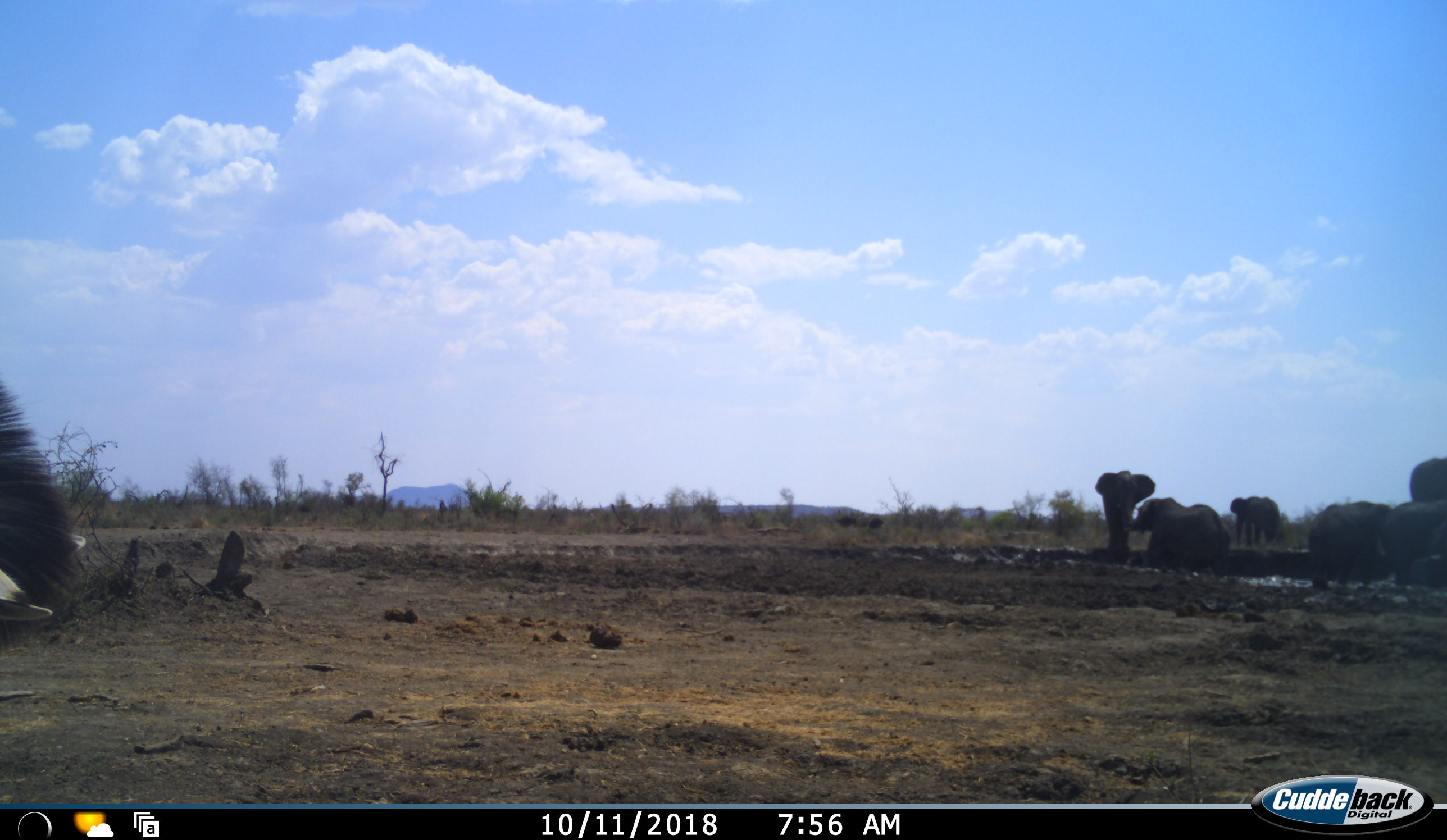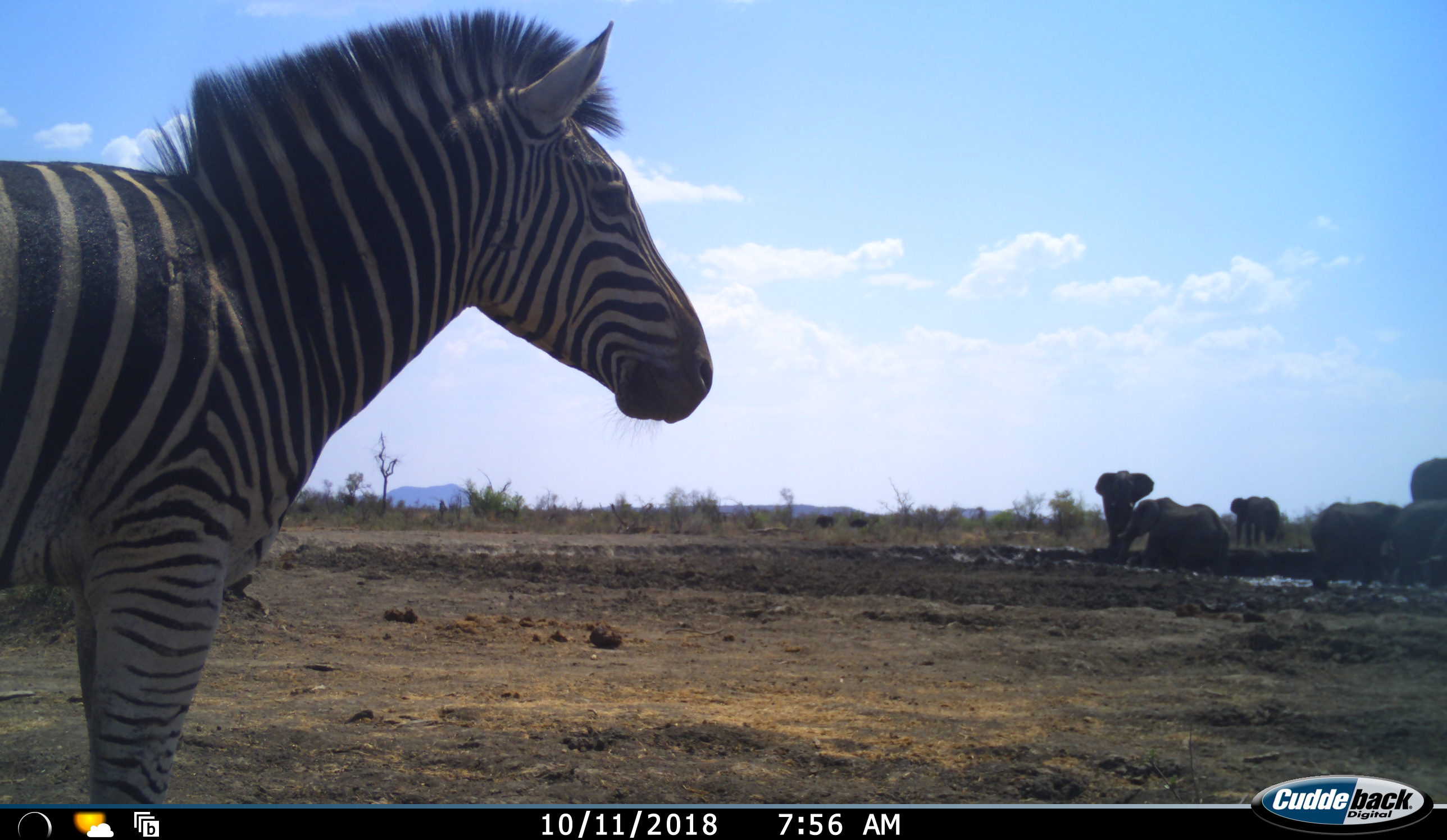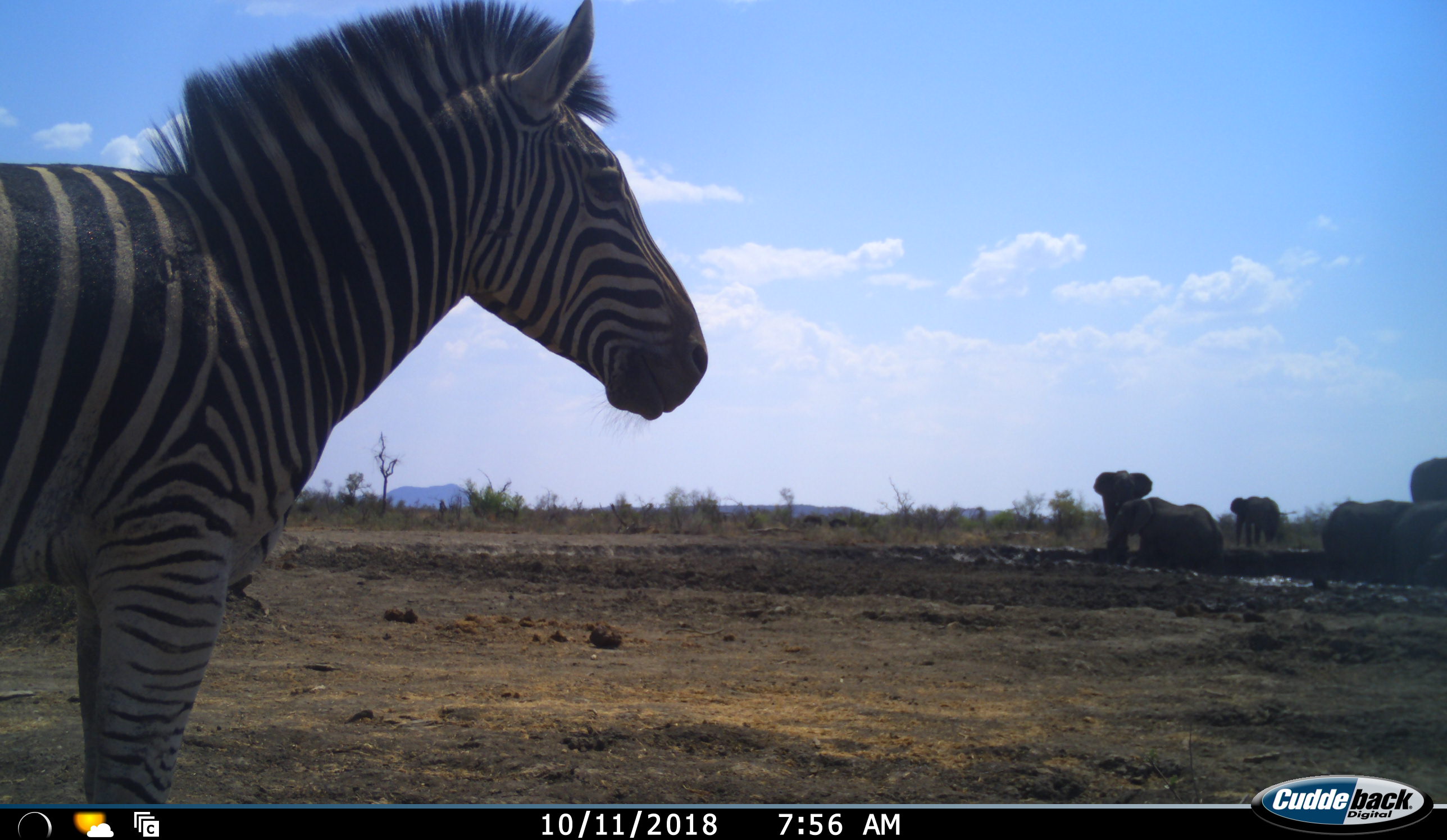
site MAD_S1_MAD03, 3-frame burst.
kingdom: Animalia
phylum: Chordata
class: Mammalia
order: Proboscidea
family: Elephantidae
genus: Loxodonta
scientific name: Loxodonta africana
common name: african bush elephant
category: elephant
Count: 6.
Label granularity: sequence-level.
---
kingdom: Animalia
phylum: Chordata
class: Mammalia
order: Perissodactyla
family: Equidae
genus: Equus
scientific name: Equus quagga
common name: plains zebra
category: zebraplains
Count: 1.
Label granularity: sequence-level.